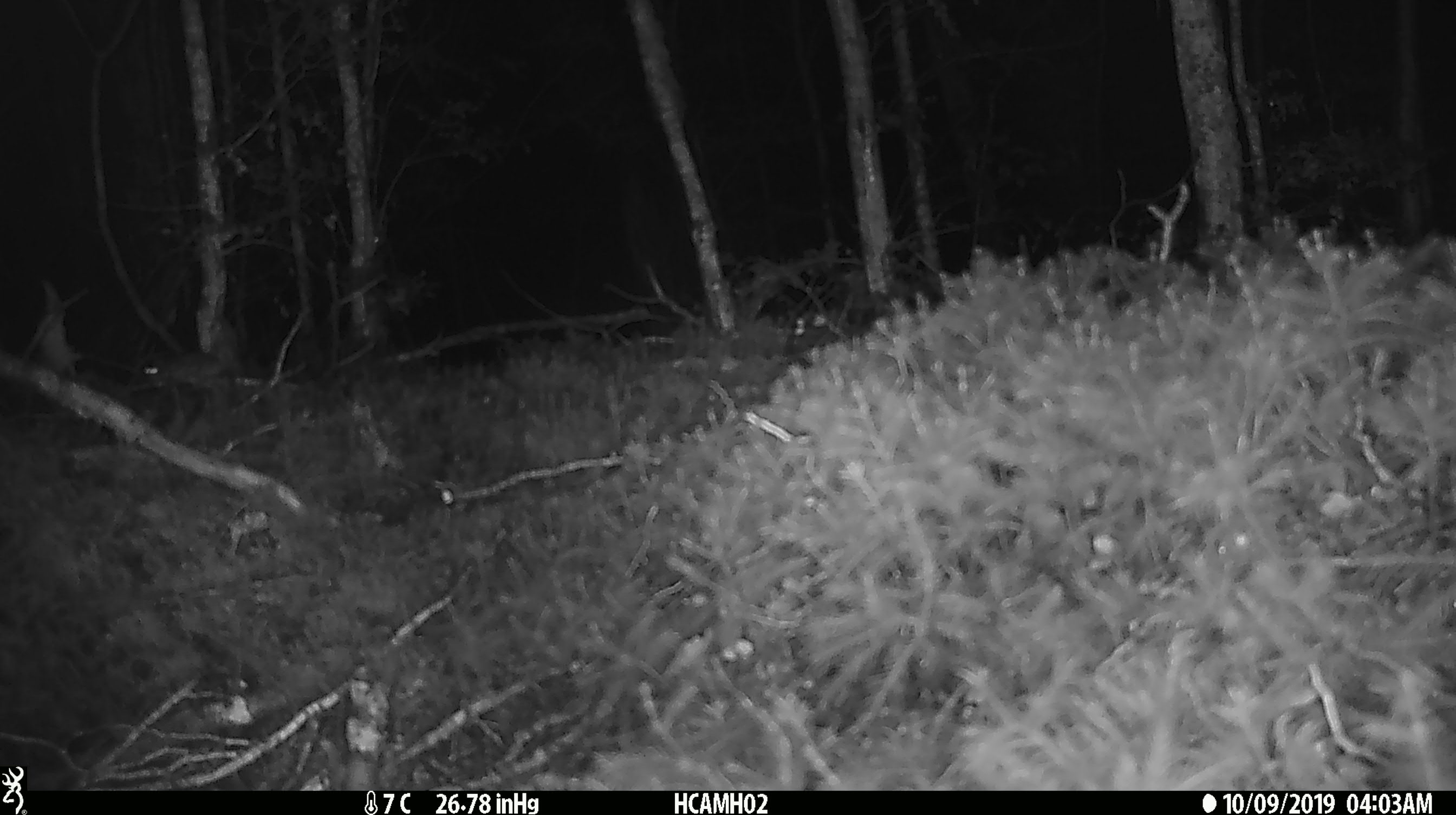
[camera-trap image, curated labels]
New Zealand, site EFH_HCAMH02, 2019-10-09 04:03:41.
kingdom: Animalia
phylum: Chordata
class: Mammalia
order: Rodentia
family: Muridae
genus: Mus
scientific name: Mus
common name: mouse